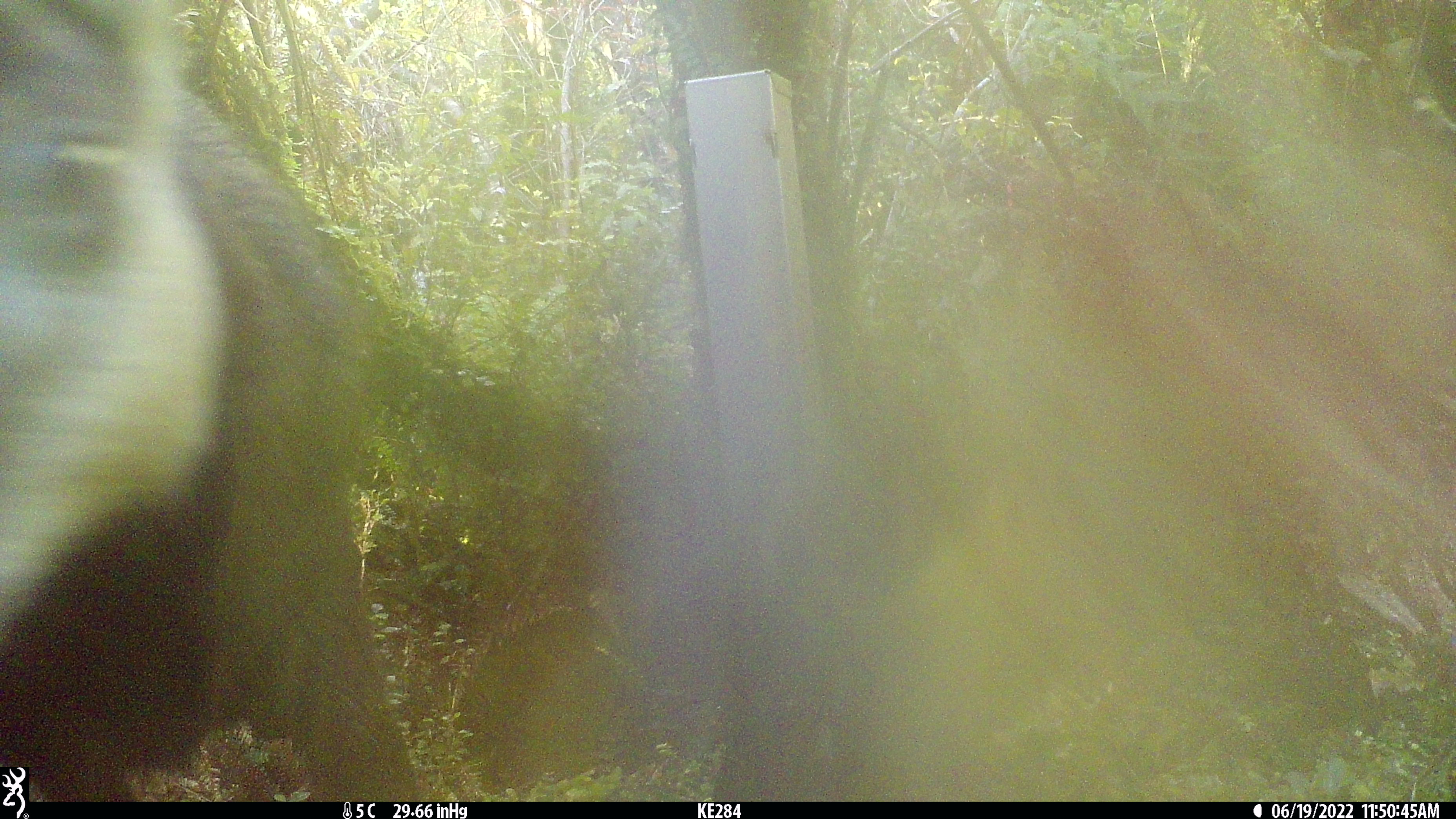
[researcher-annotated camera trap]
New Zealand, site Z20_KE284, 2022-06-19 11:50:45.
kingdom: Animalia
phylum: Chordata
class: Mammalia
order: Artiodactyla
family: Bovidae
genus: Rupicapra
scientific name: Rupicapra rupicapra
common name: alpine chamois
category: chamois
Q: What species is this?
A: Chamois (alpine chamois) (Rupicapra rupicapra).